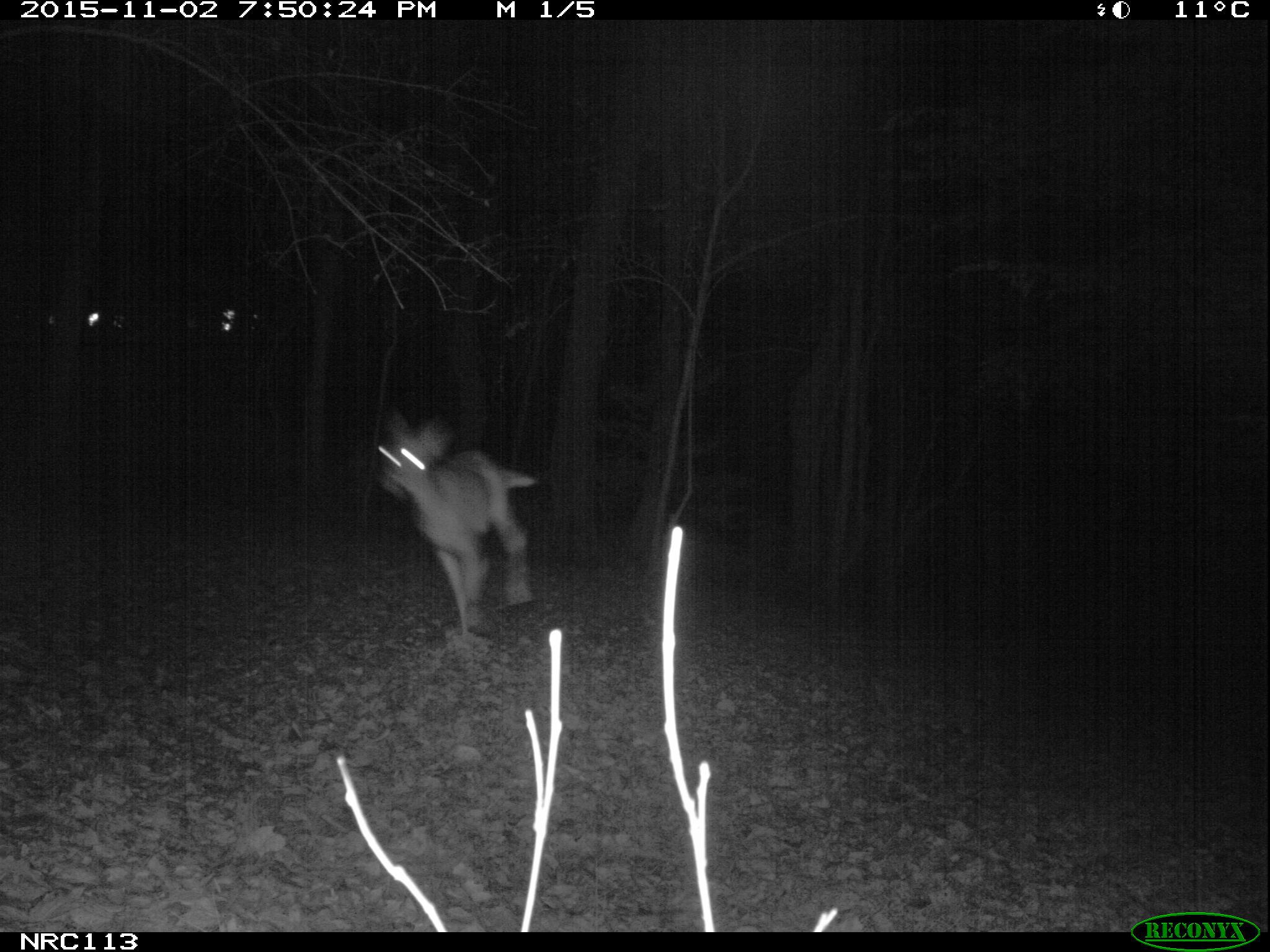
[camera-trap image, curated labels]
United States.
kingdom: Animalia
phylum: Chordata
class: Mammalia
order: Artiodactyla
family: Cervidae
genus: Odocoileus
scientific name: Odocoileus virginianus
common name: white-tailed deer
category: White Tailed Deer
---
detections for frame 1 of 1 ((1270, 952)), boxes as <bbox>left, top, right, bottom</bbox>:
White Tailed Deer: <bbox>367, 405, 544, 638</bbox>